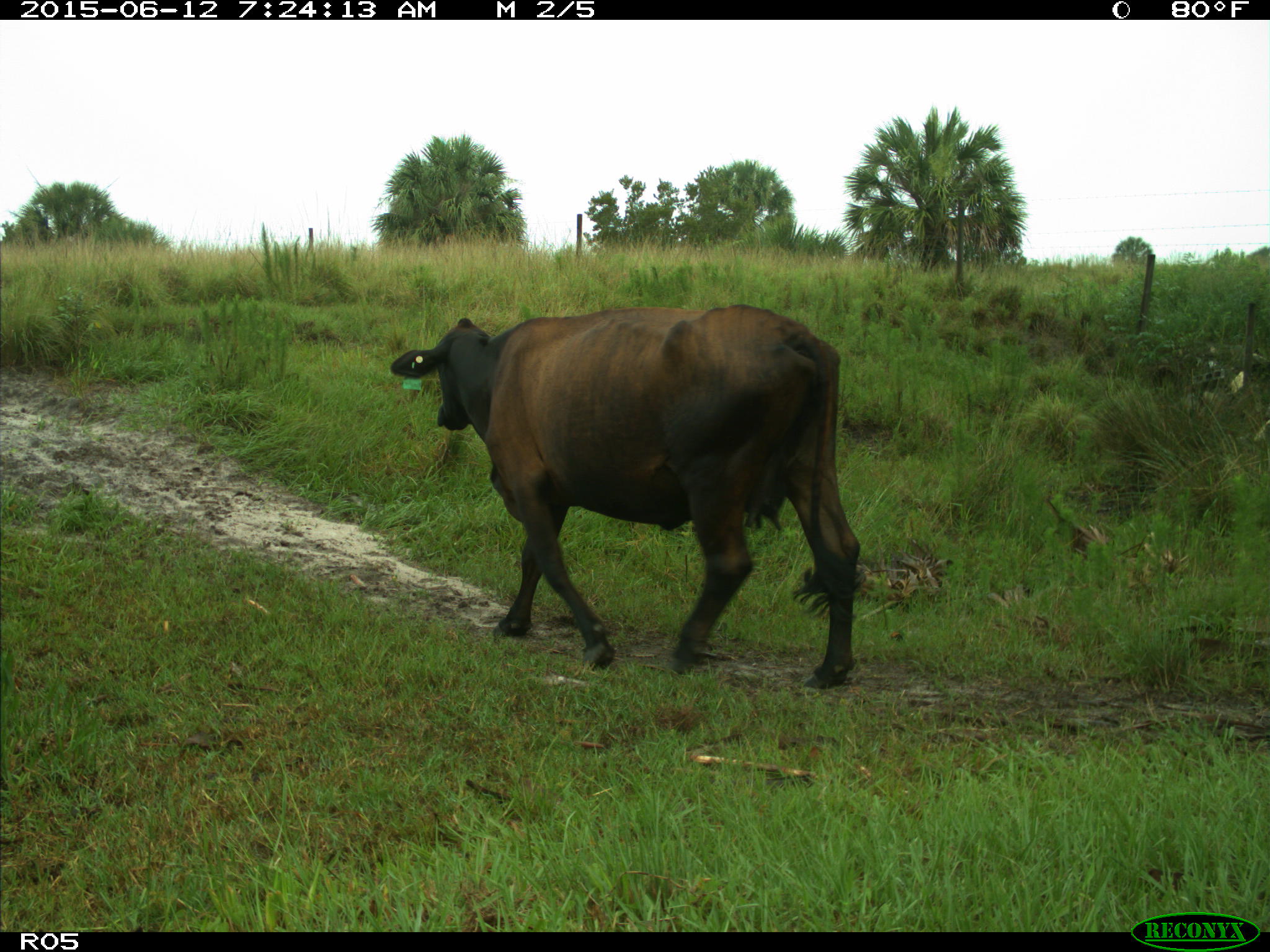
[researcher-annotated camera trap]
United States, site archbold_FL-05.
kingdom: Animalia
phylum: Chordata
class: Mammalia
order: Artiodactyla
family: Bovidae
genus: Bos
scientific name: Bos taurus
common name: domestic cow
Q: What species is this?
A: Bos taurus (domestic cow).